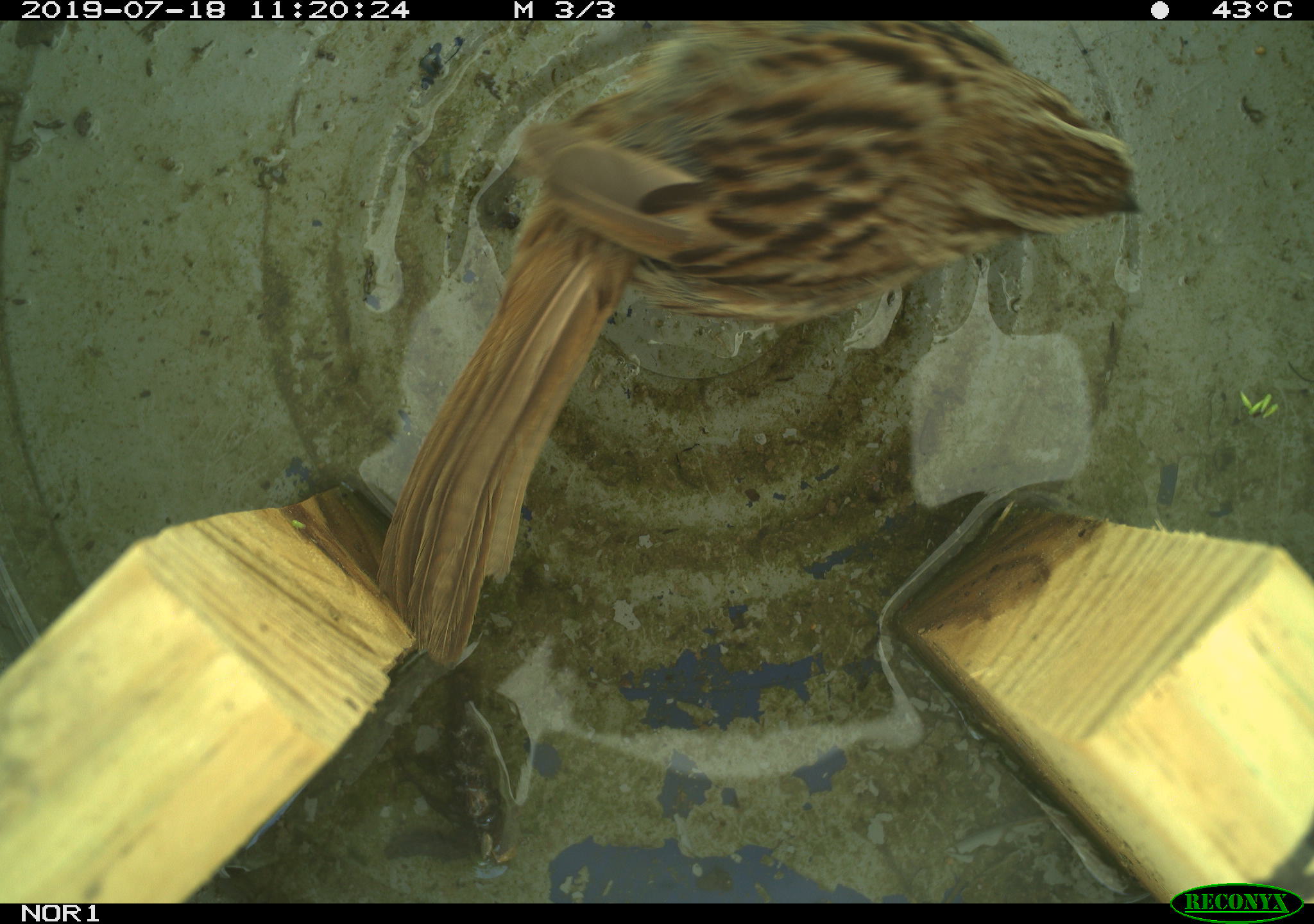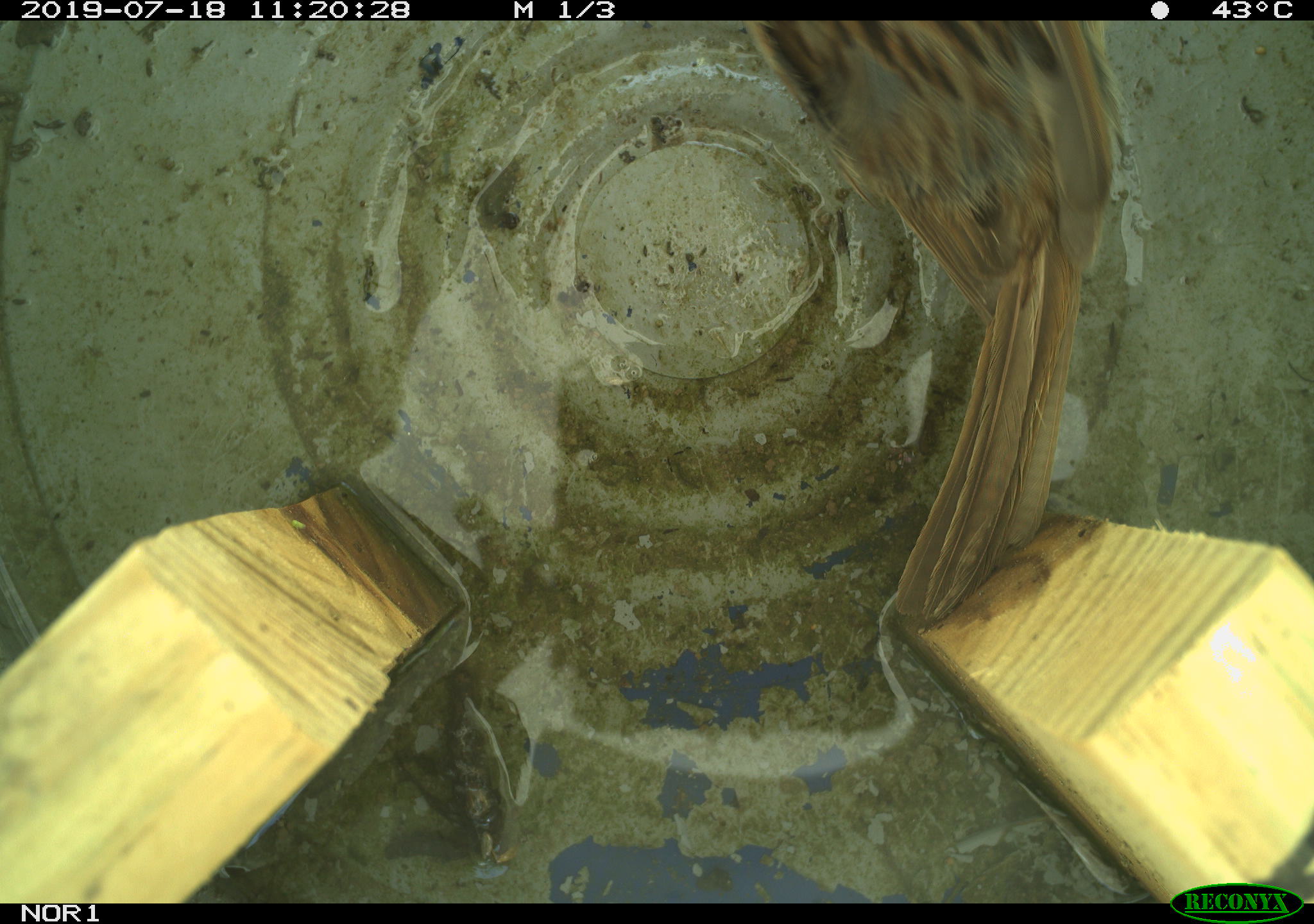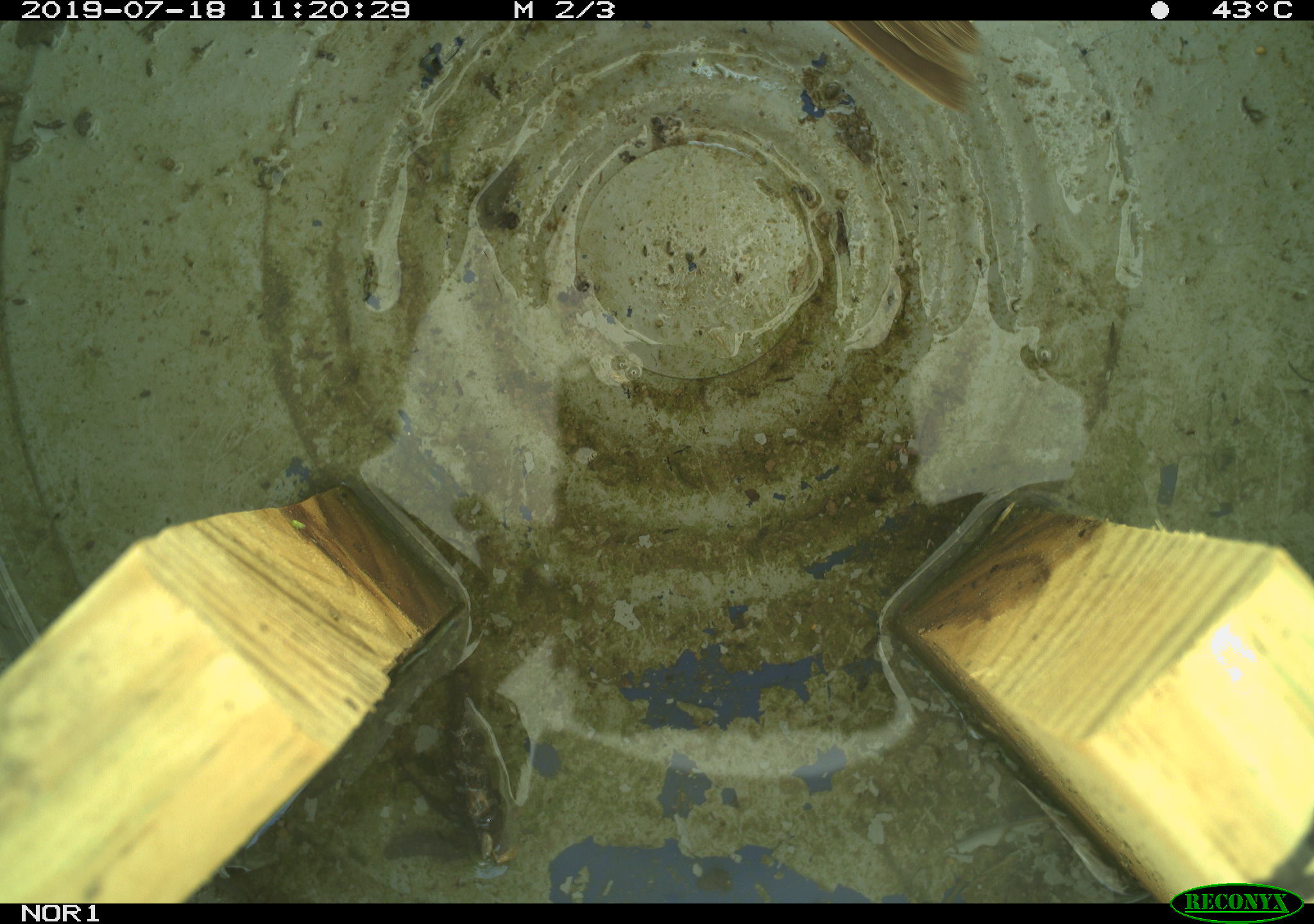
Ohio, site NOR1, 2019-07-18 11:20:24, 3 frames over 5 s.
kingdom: Animalia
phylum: Chordata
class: Aves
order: Passeriformes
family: Passerellidae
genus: Melospiza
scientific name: Melospiza melodia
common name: song sparrow